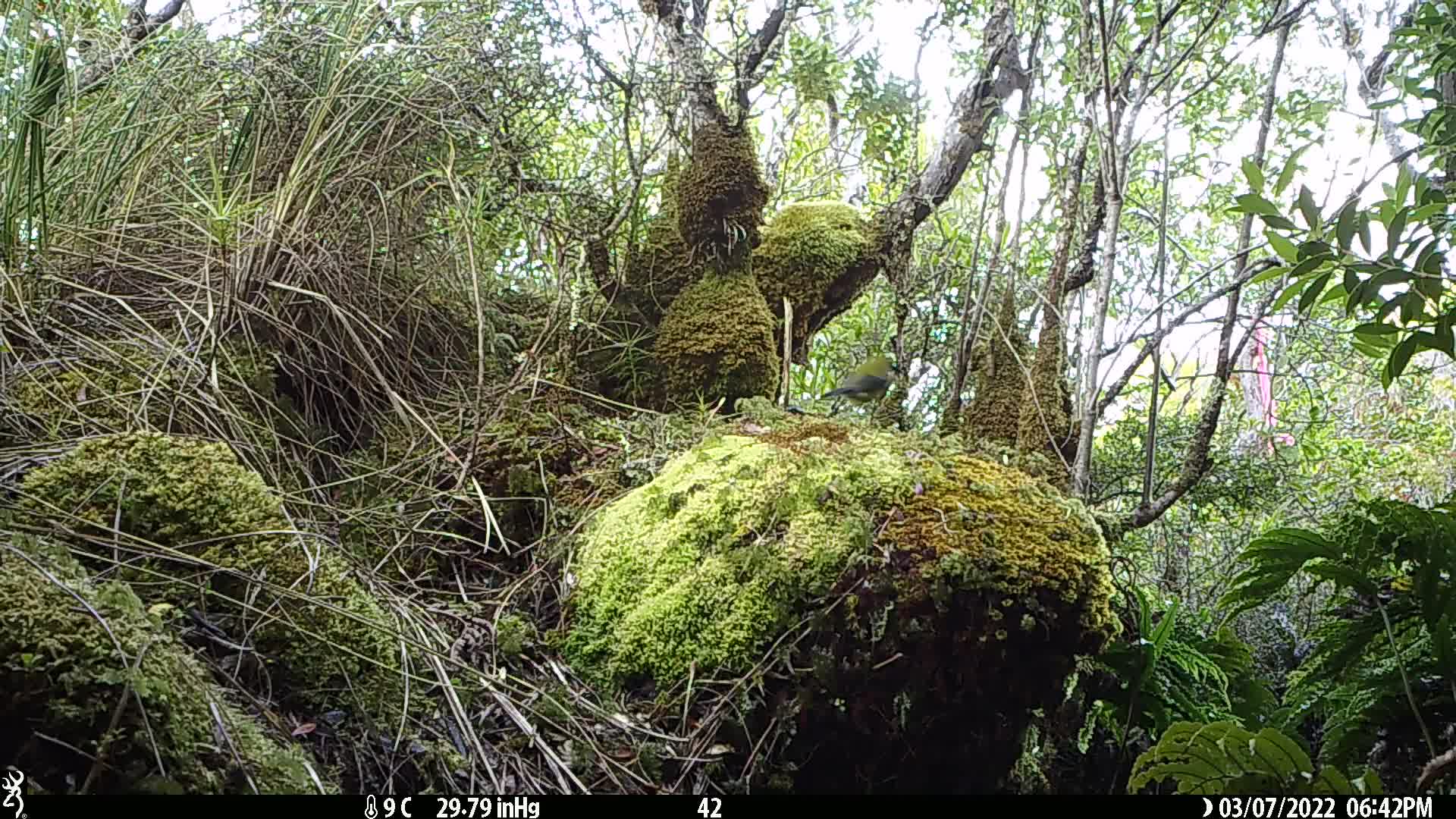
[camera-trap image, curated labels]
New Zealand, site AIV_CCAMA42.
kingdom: Animalia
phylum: Chordata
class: Aves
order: Passeriformes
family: Meliphagidae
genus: Anthornis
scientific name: Anthornis melanura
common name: new zealand bellbird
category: bellbird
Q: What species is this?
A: Bellbird (new zealand bellbird) (Anthornis melanura).